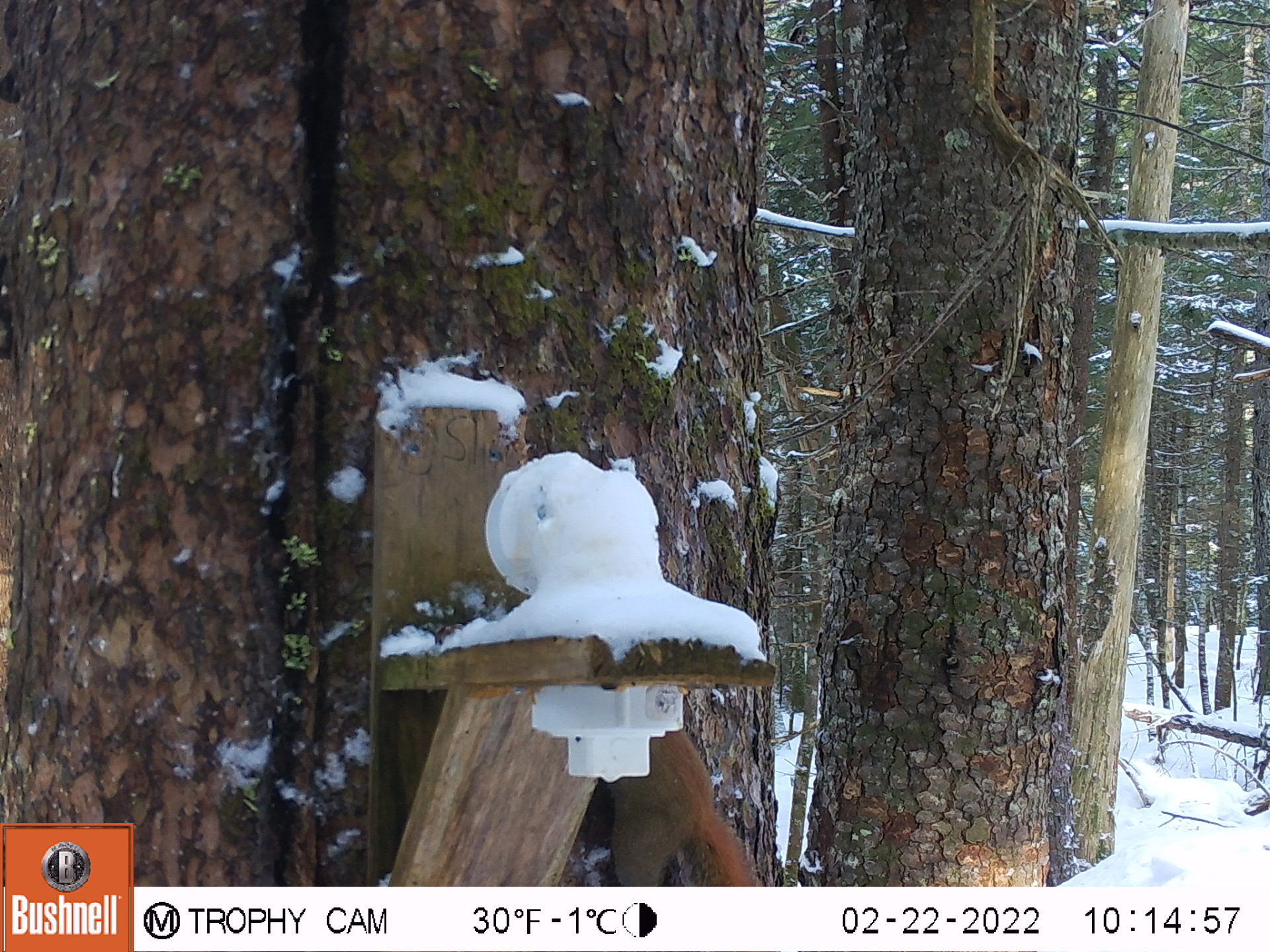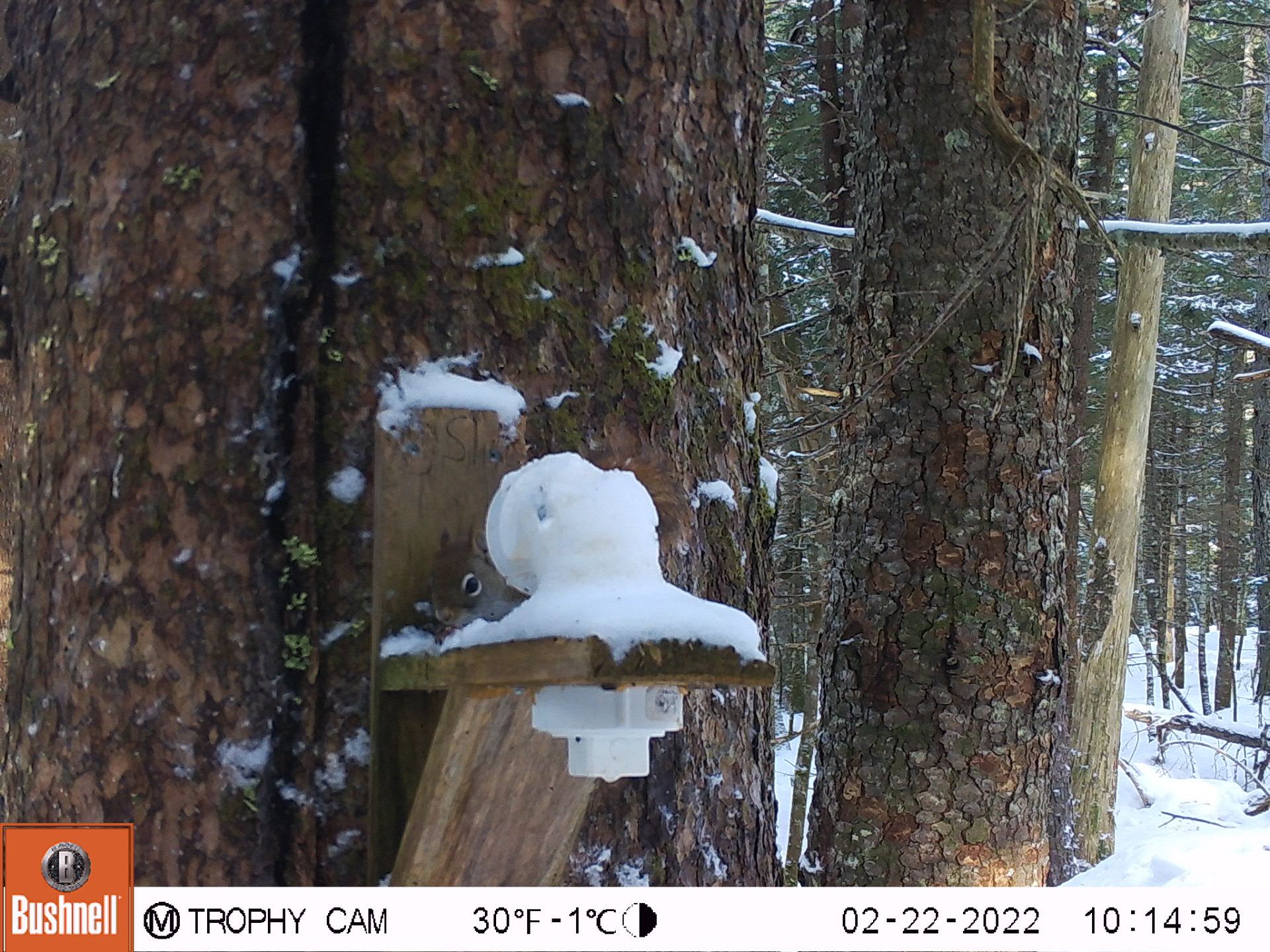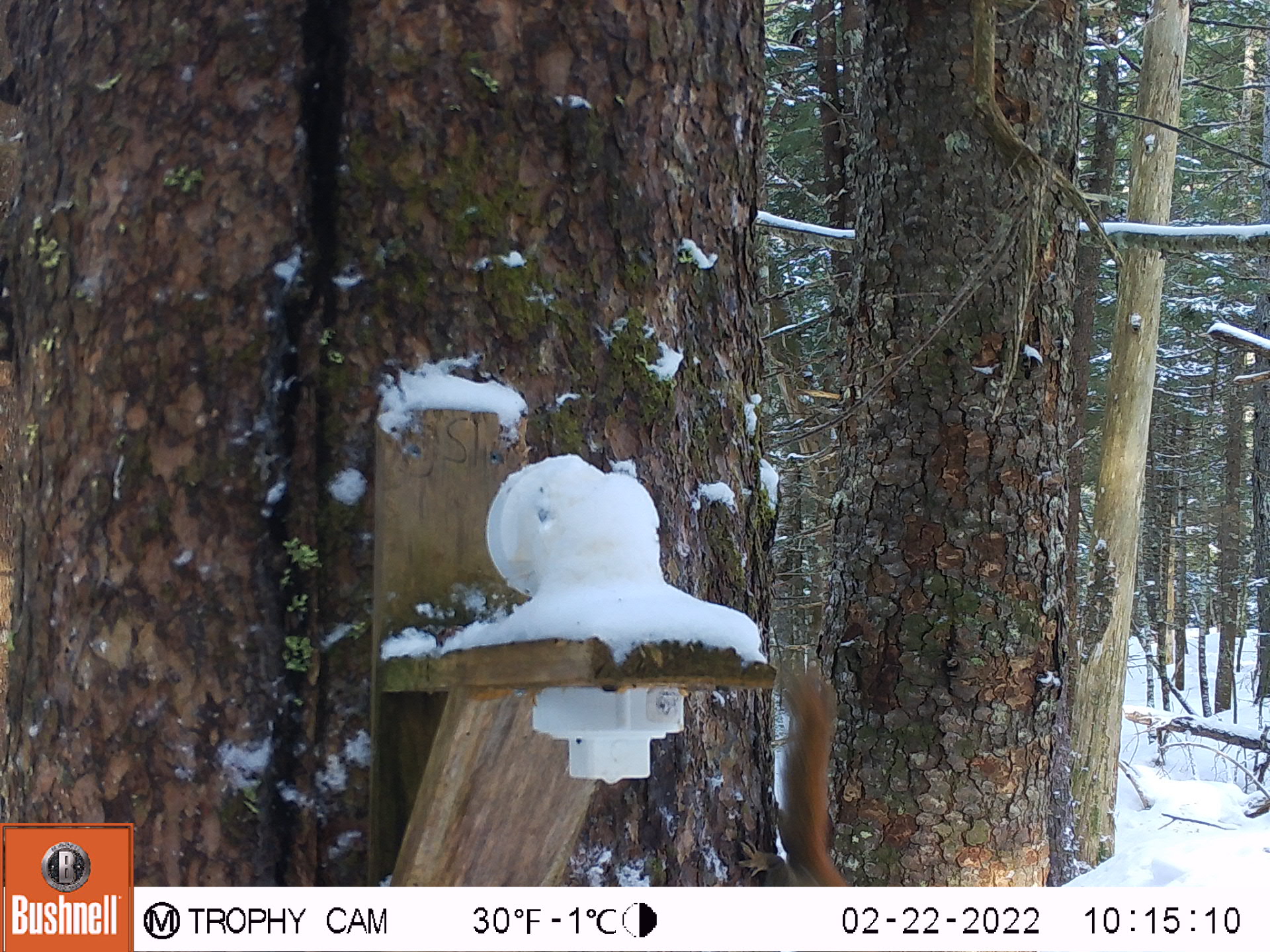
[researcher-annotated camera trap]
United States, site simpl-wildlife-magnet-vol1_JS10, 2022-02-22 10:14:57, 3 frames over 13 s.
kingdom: Animalia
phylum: Chordata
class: Mammalia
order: Rodentia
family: Sciuridae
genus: Tamiasciurus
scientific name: Tamiasciurus hudsonicus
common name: red squirrel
Red squirrel (Tamiasciurus hudsonicus).